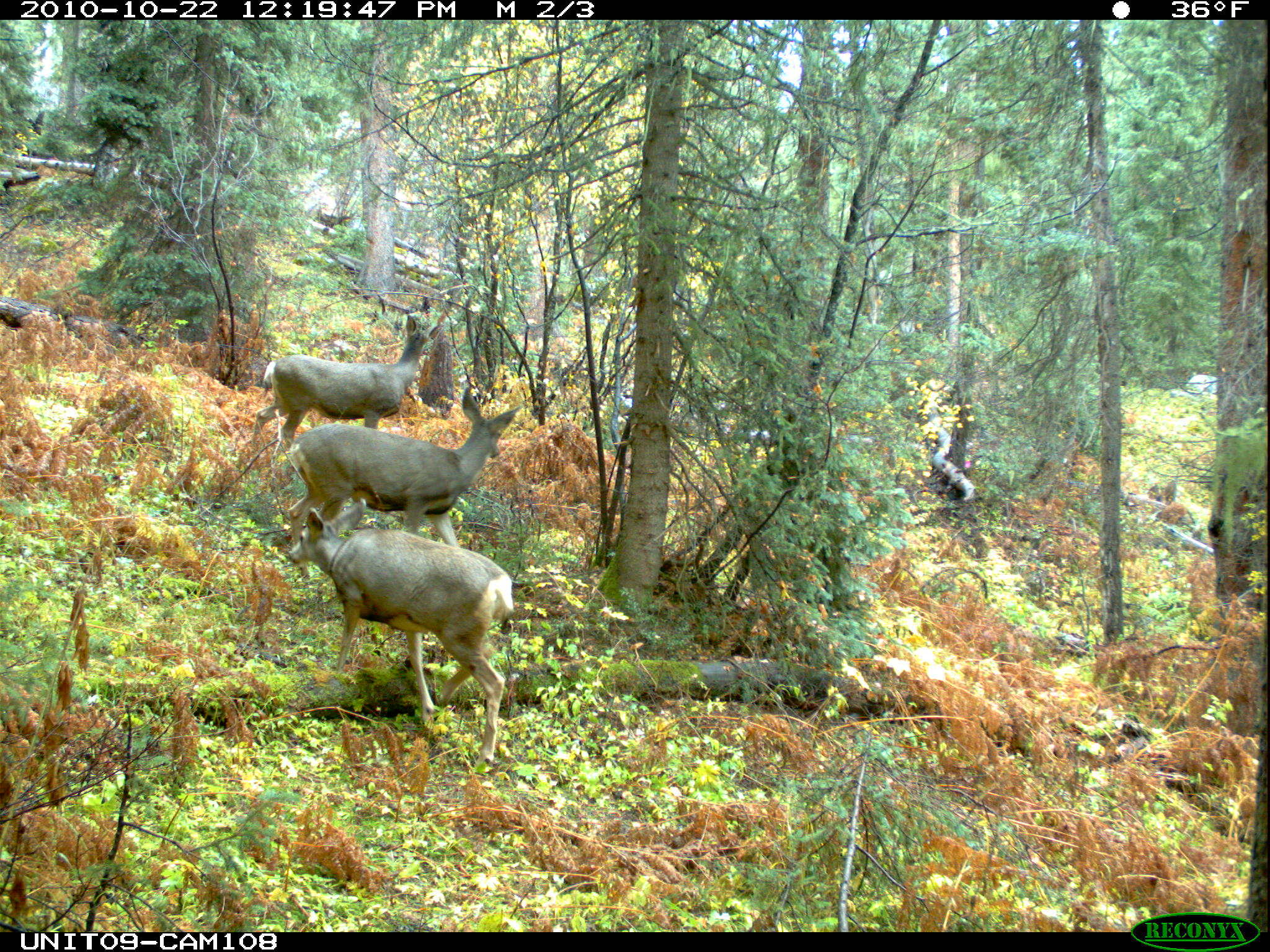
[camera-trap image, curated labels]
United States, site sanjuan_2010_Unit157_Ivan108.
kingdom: Animalia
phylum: Chordata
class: Mammalia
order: Artiodactyla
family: Cervidae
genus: Odocoileus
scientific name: Odocoileus hemionus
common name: mule deer